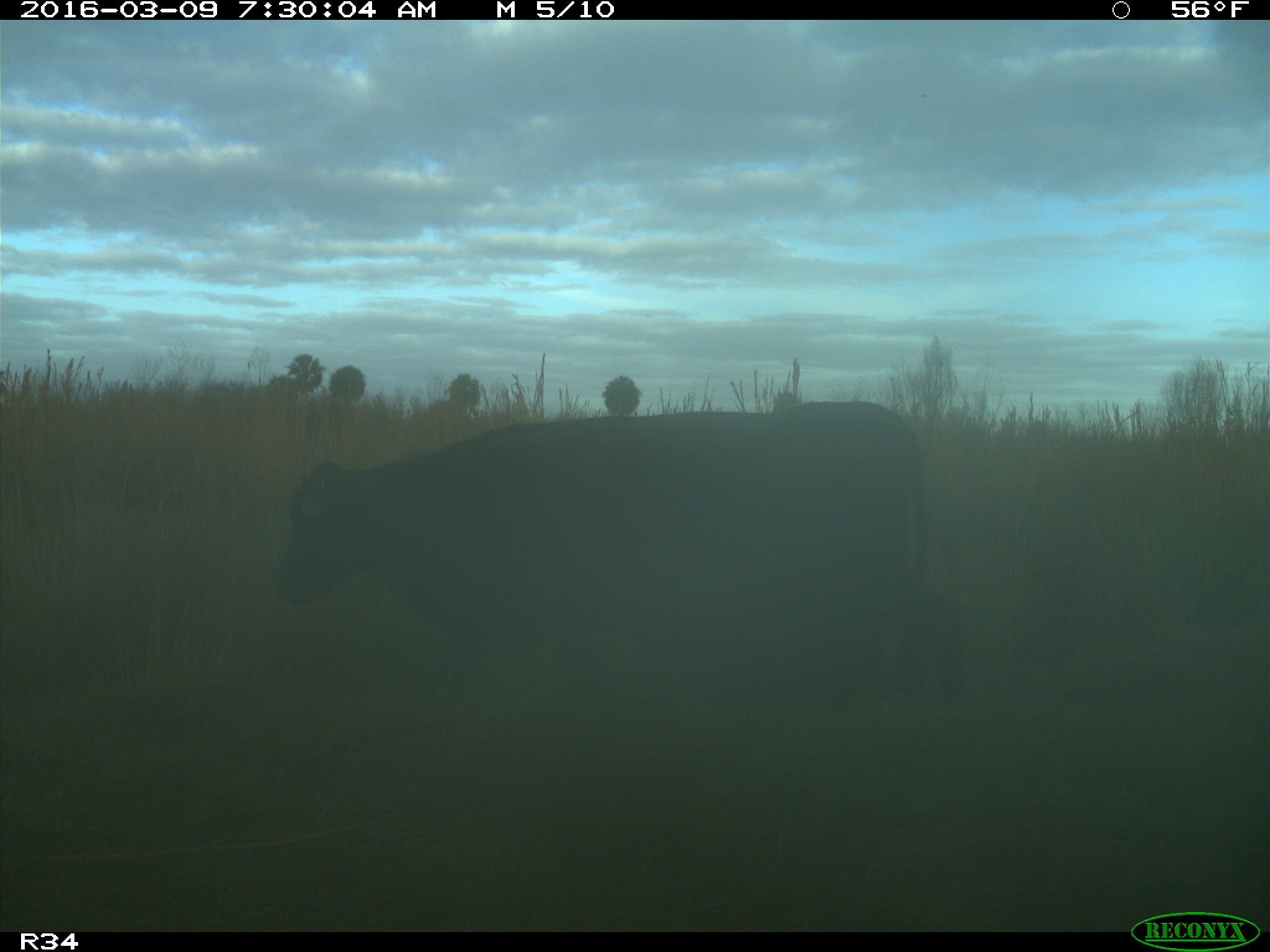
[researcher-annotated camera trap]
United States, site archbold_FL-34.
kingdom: Animalia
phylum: Chordata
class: Mammalia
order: Artiodactyla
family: Bovidae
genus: Bos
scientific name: Bos taurus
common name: domestic cow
Bos taurus (domestic cow).